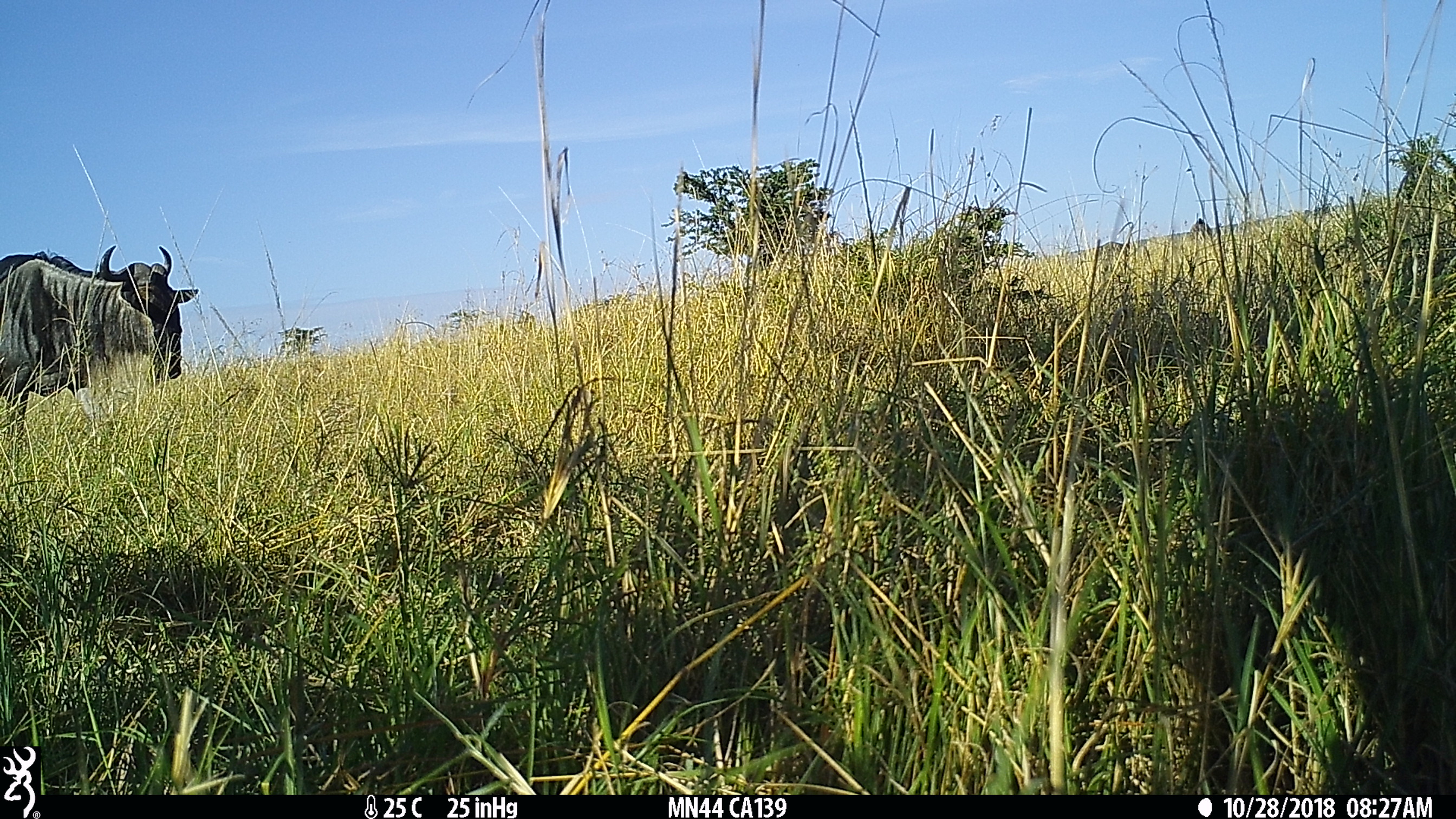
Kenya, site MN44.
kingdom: Animalia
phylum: Chordata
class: Mammalia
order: Artiodactyla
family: Bovidae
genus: Connochaetes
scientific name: Connochaetes taurinus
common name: blue wildebeest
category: wildebeest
Wildebeest (blue wildebeest) (Connochaetes taurinus).